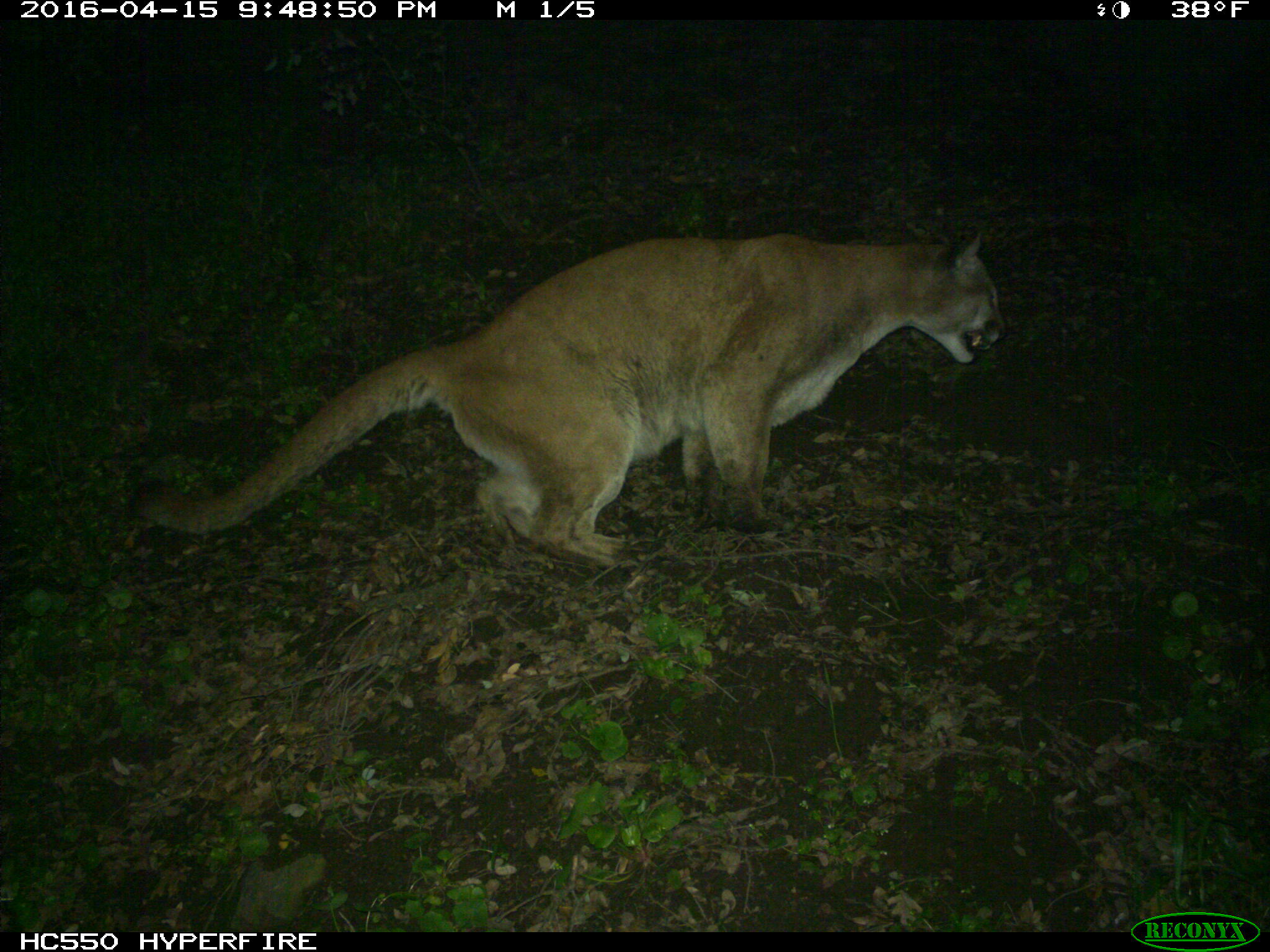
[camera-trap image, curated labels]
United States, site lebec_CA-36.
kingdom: Animalia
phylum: Chordata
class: Mammalia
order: Carnivora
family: Felidae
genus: Puma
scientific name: Puma concolor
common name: mountain lion